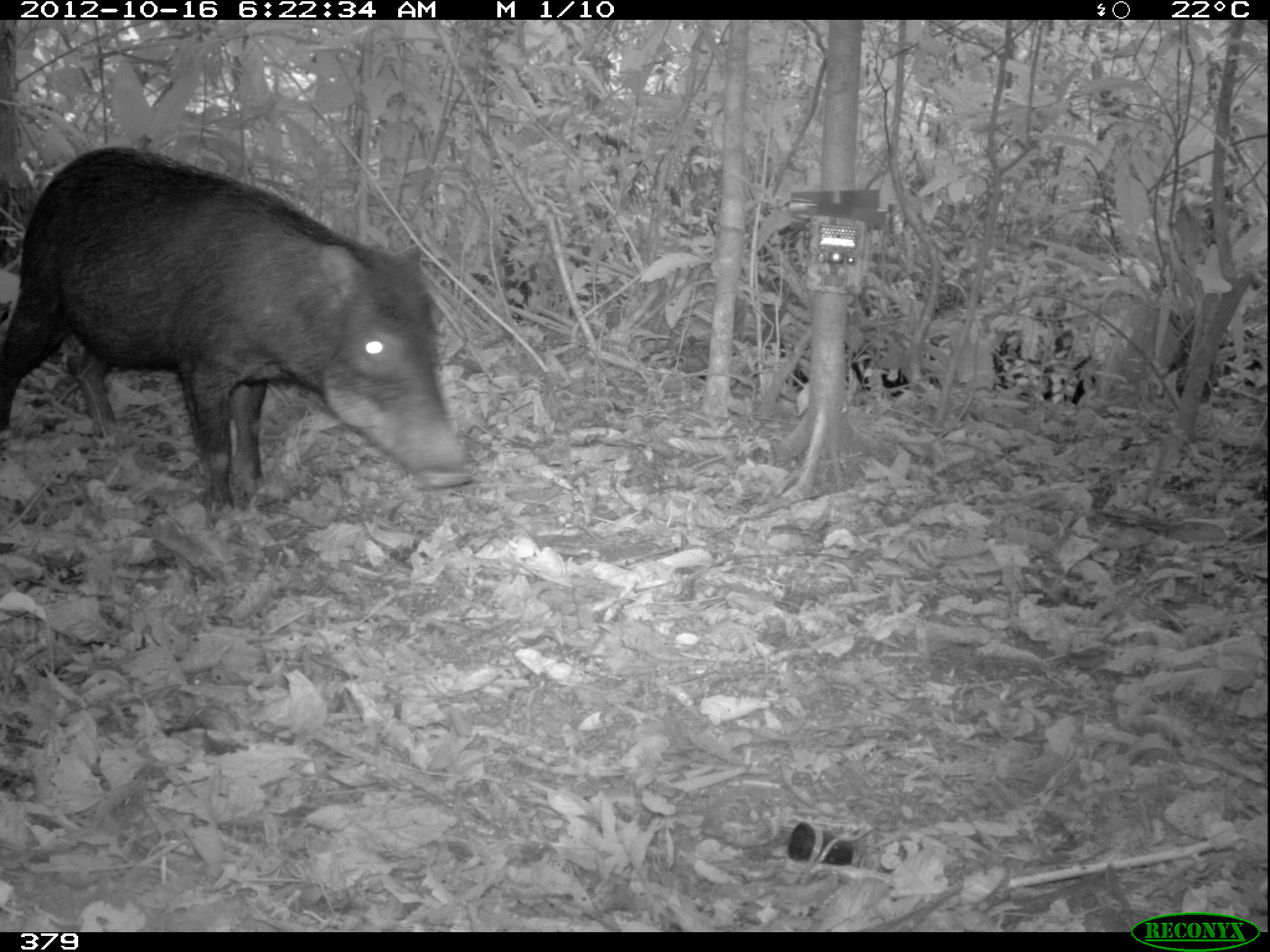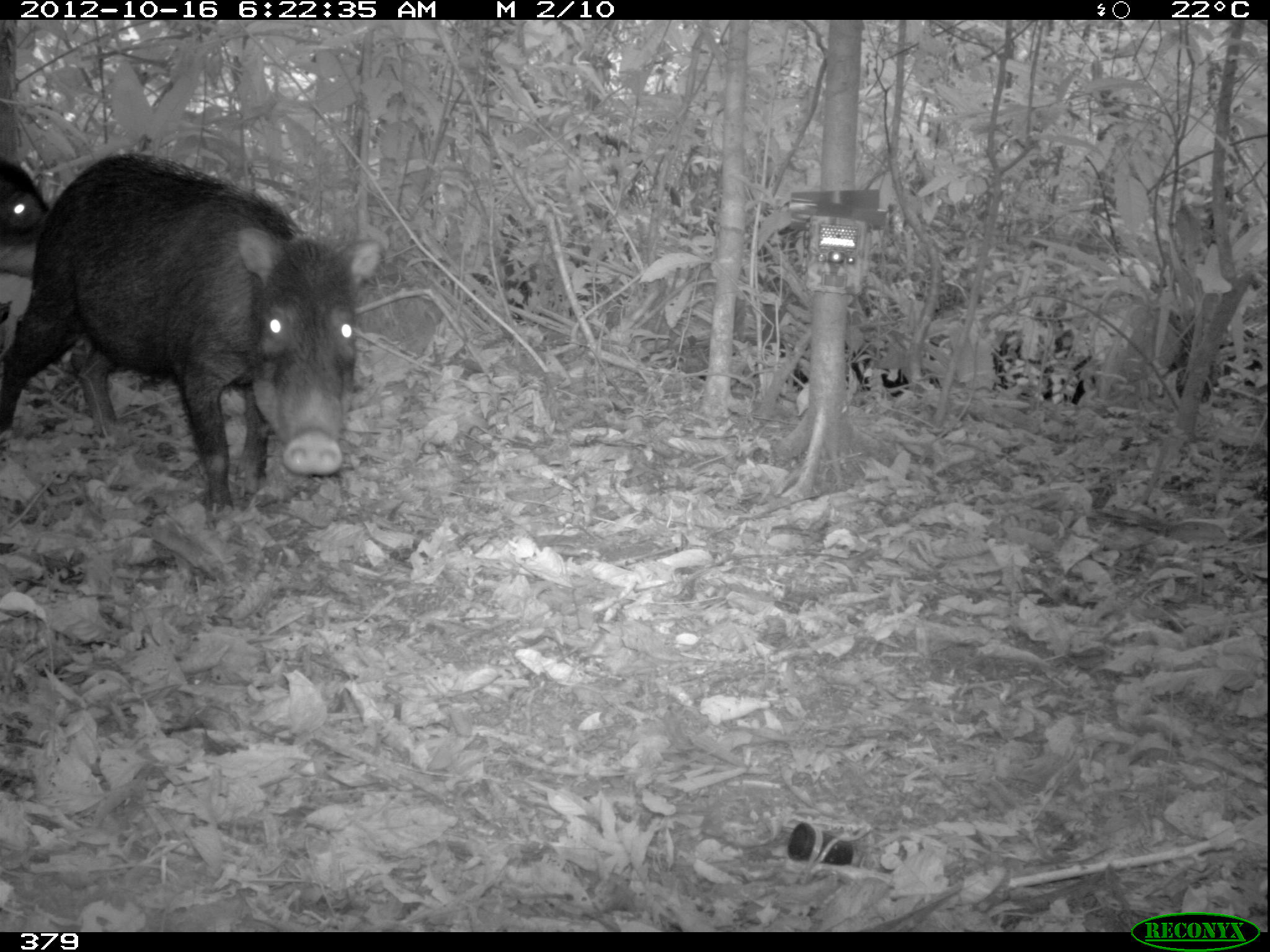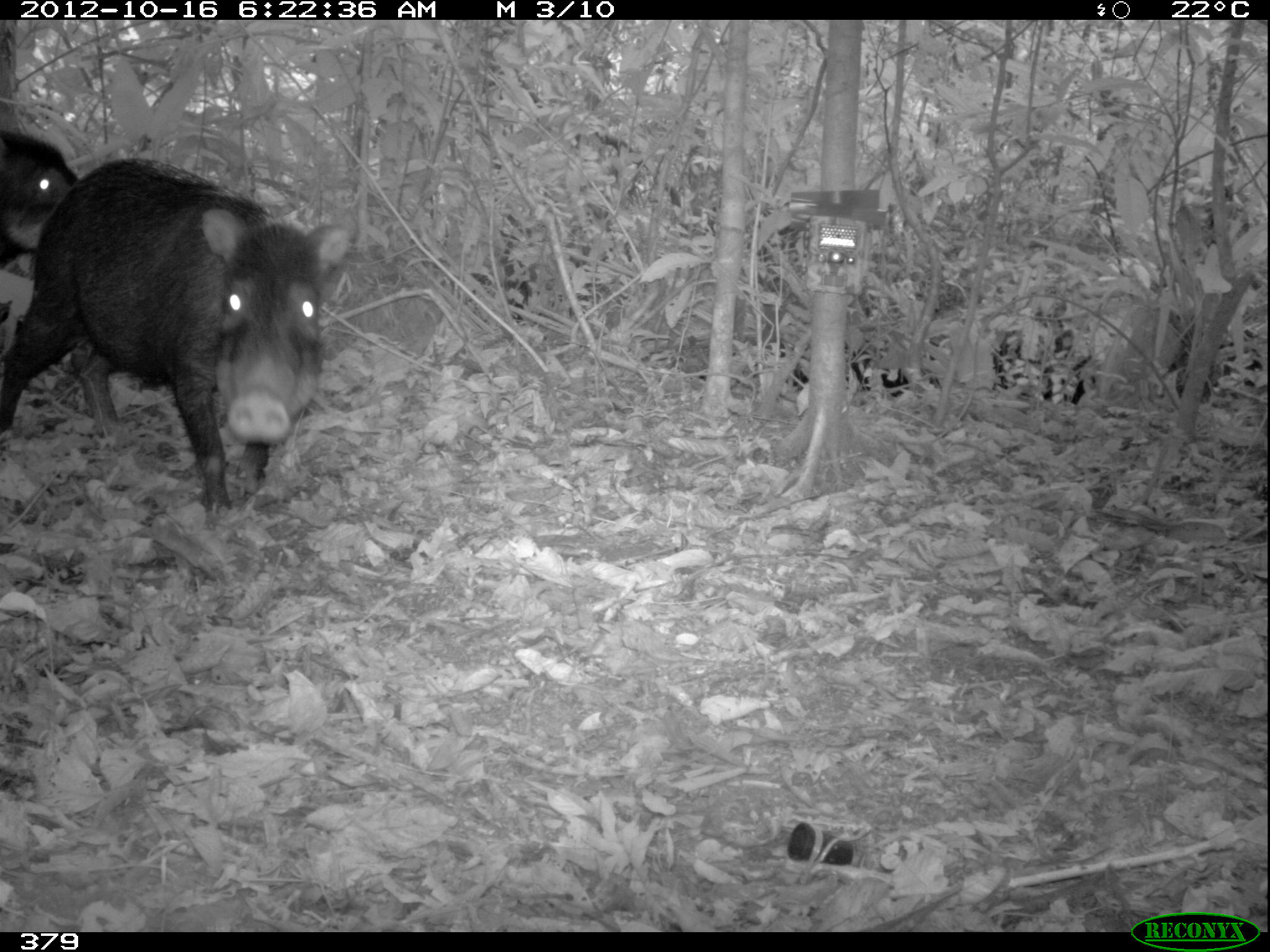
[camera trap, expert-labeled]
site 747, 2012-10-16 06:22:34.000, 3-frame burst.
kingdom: Animalia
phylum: Chordata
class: Mammalia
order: Artiodactyla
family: Tayassuidae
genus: Tayassu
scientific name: Tayassu pecari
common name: white-lipped peccary